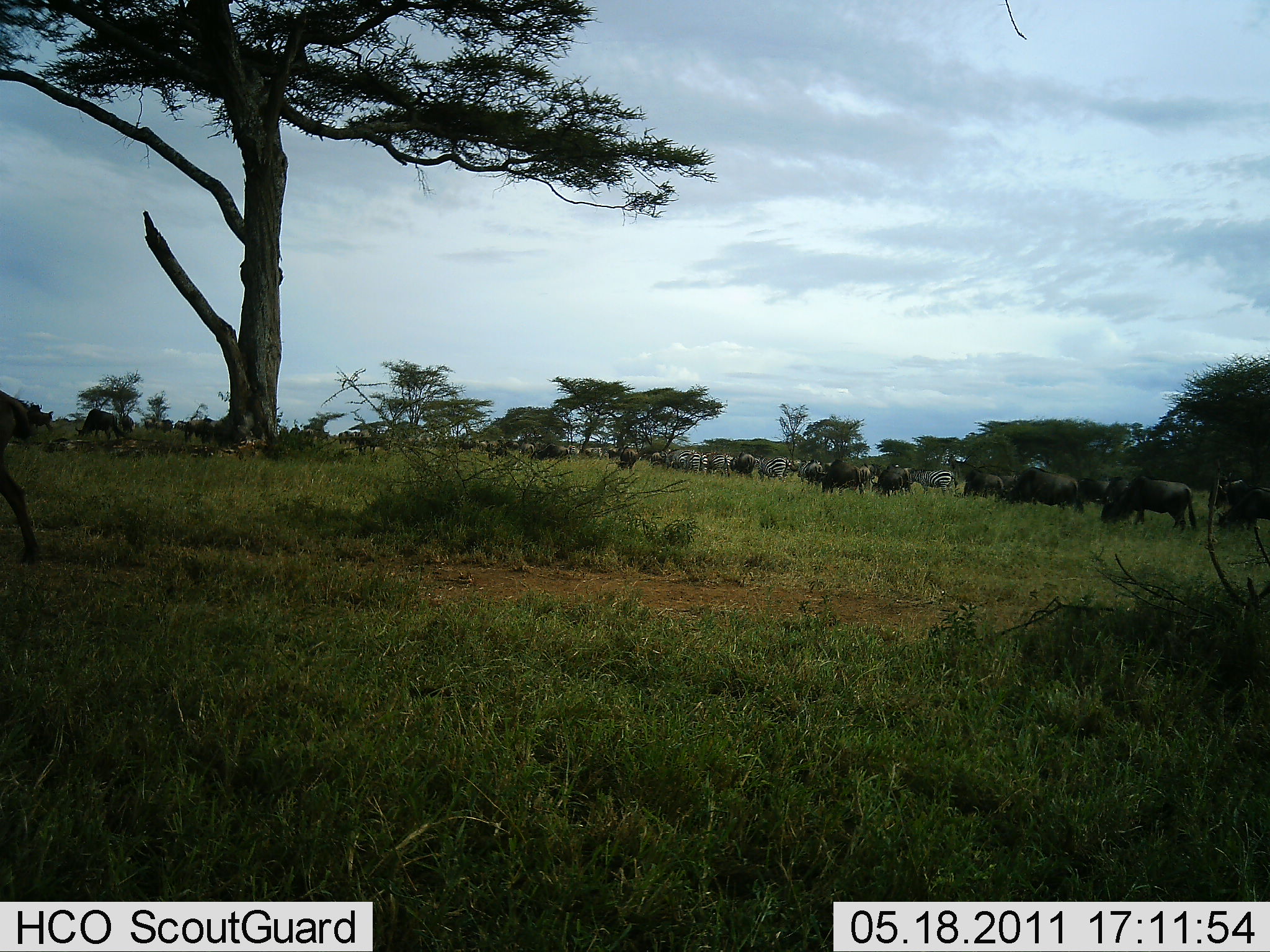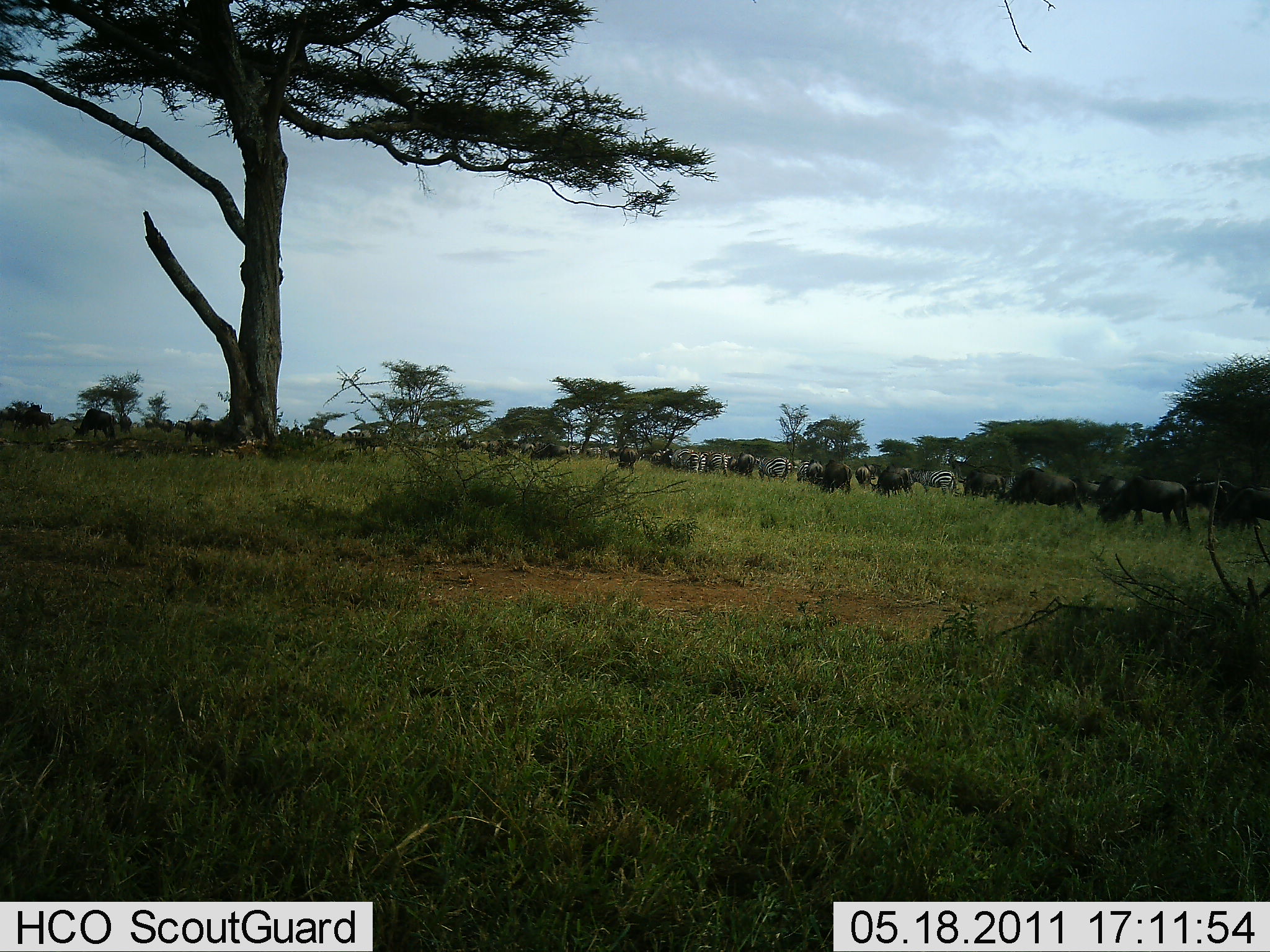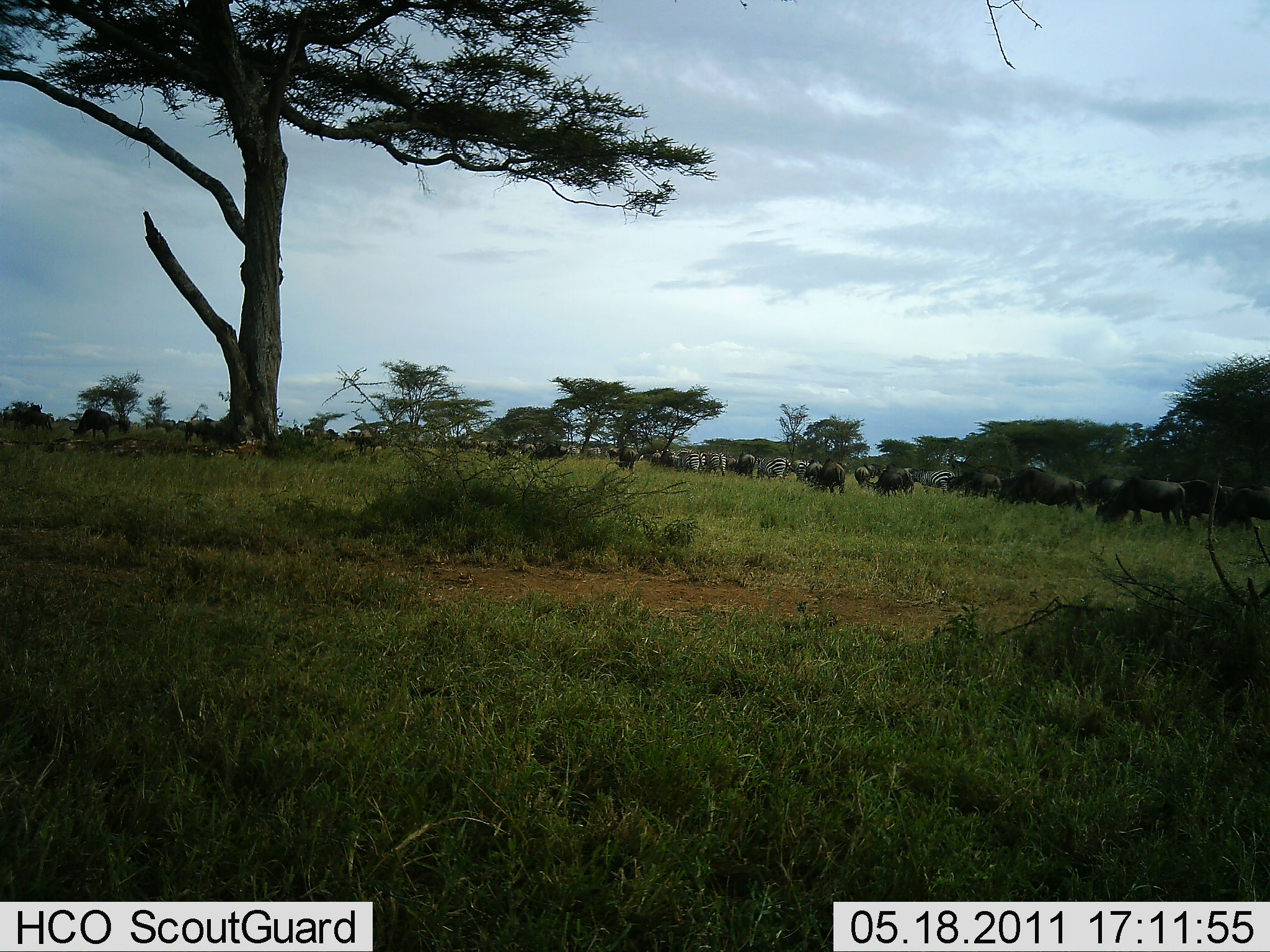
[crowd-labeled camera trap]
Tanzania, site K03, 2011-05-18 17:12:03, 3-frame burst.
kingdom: Animalia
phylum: Chordata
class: Mammalia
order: Artiodactyla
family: Bovidae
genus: Connochaetes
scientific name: Connochaetes taurinus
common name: blue wildebeest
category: wildebeest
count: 11-50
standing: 23%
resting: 0%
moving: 69%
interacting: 0%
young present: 0%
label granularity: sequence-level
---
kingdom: Animalia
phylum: Chordata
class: Mammalia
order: Perissodactyla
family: Equidae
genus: Equus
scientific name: Equus quagga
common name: plains zebra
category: zebra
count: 11-50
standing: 15%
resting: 0%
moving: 54%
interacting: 0%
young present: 0%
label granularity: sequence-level